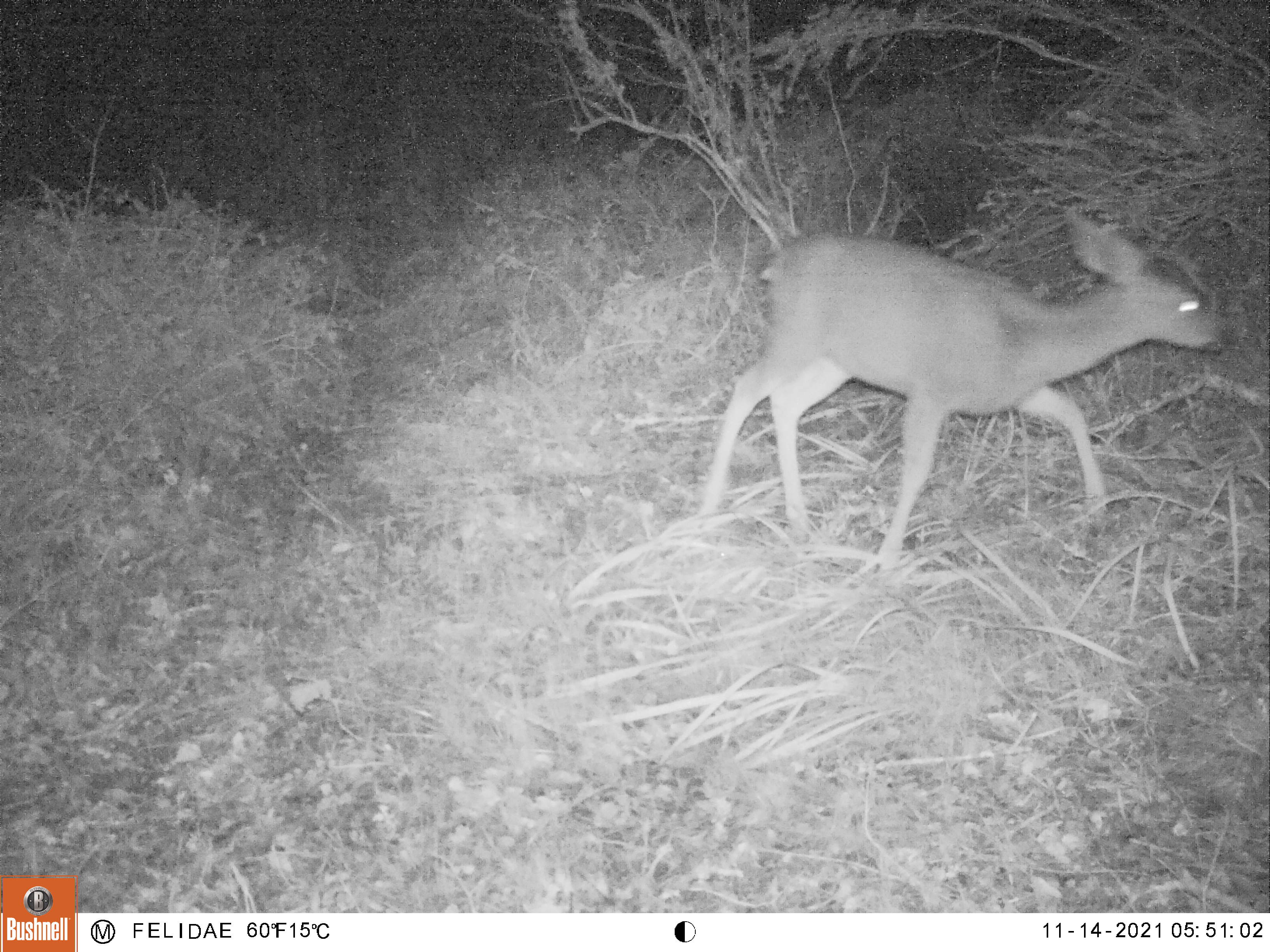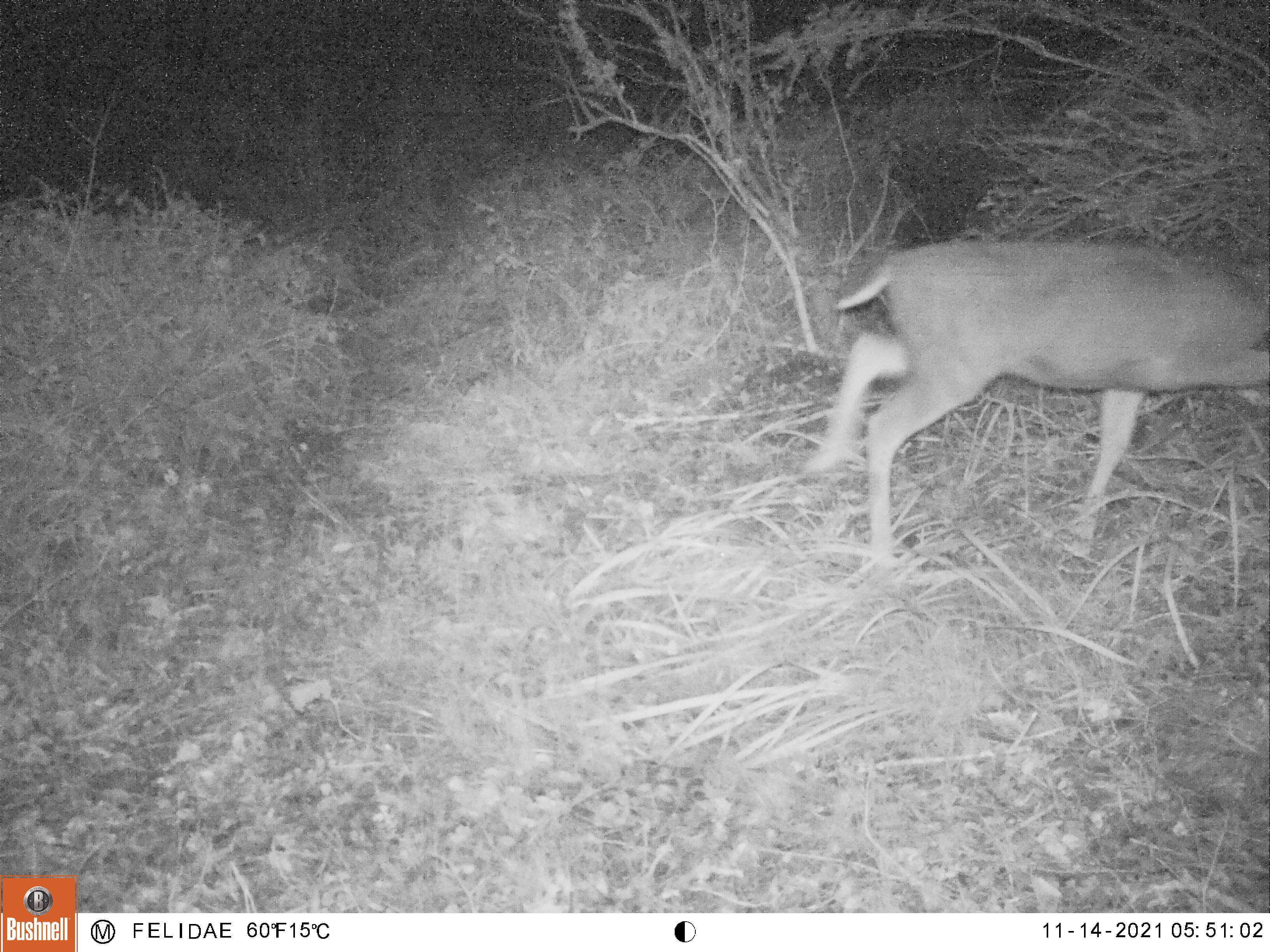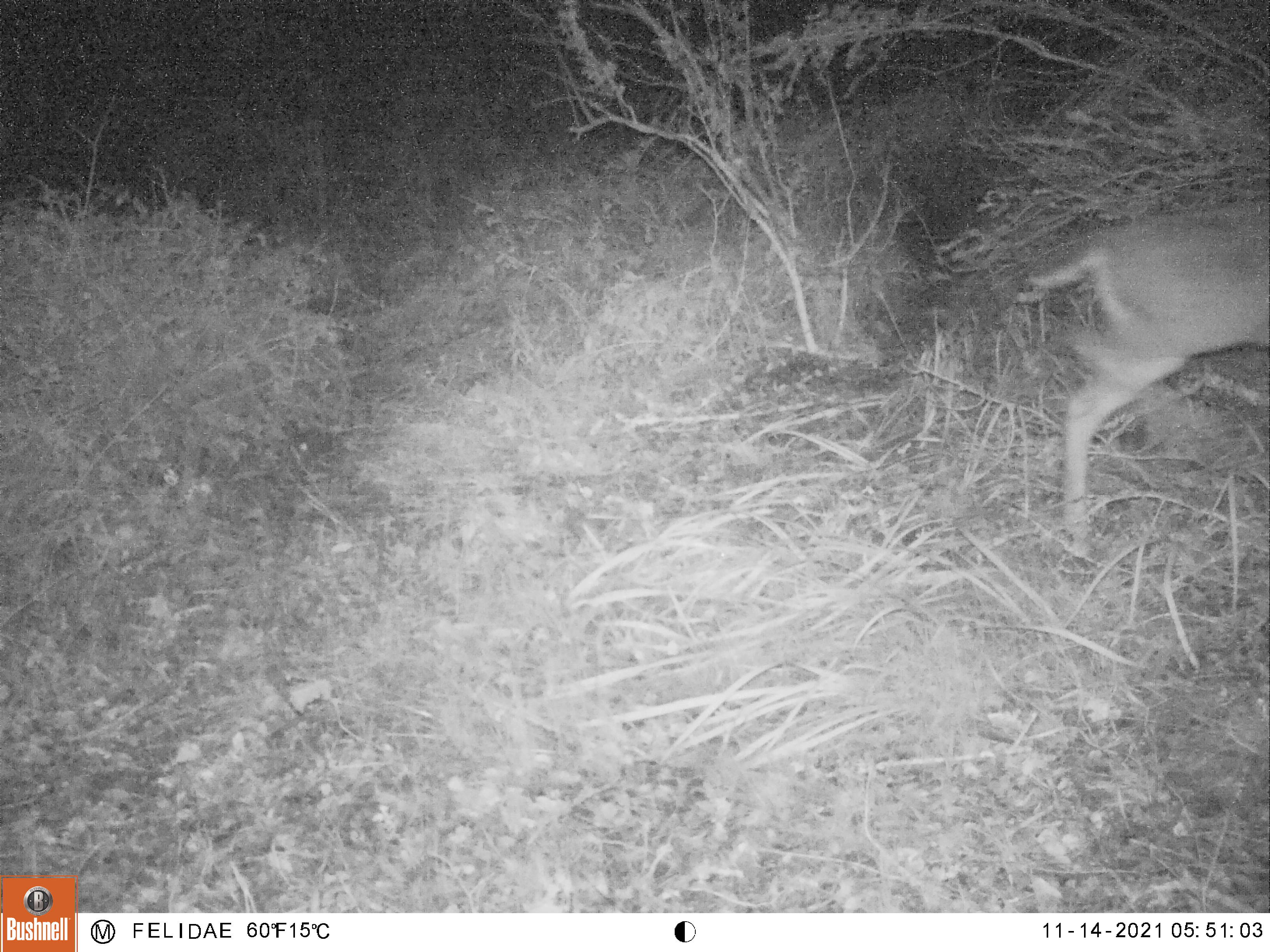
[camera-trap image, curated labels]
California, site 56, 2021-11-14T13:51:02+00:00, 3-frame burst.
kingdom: Animalia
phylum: Chordata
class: Mammalia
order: Artiodactyla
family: Cervidae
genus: Odocoileus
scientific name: Odocoileus hemionus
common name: mule deer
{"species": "mule deer (Odocoileus hemionus)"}